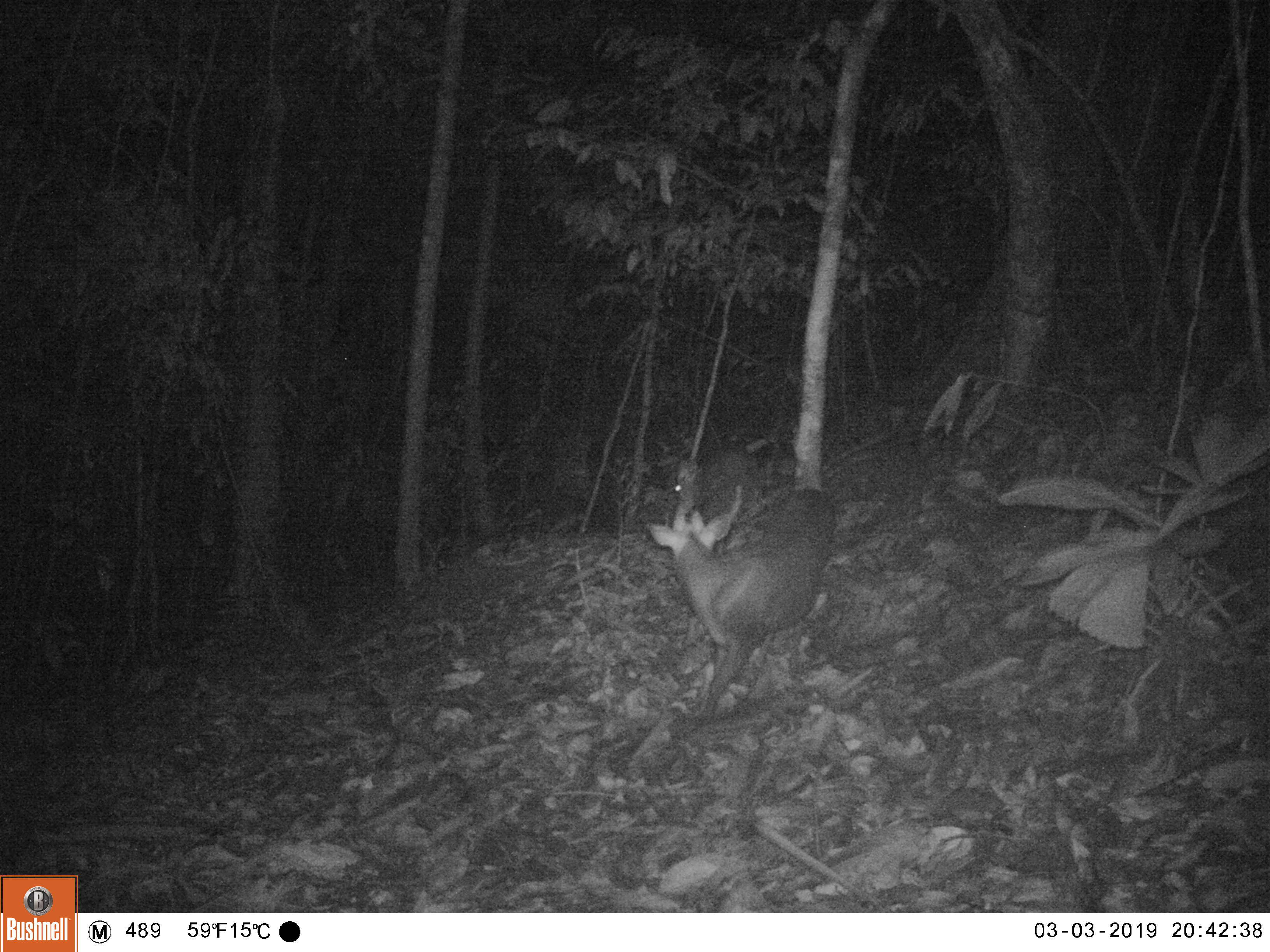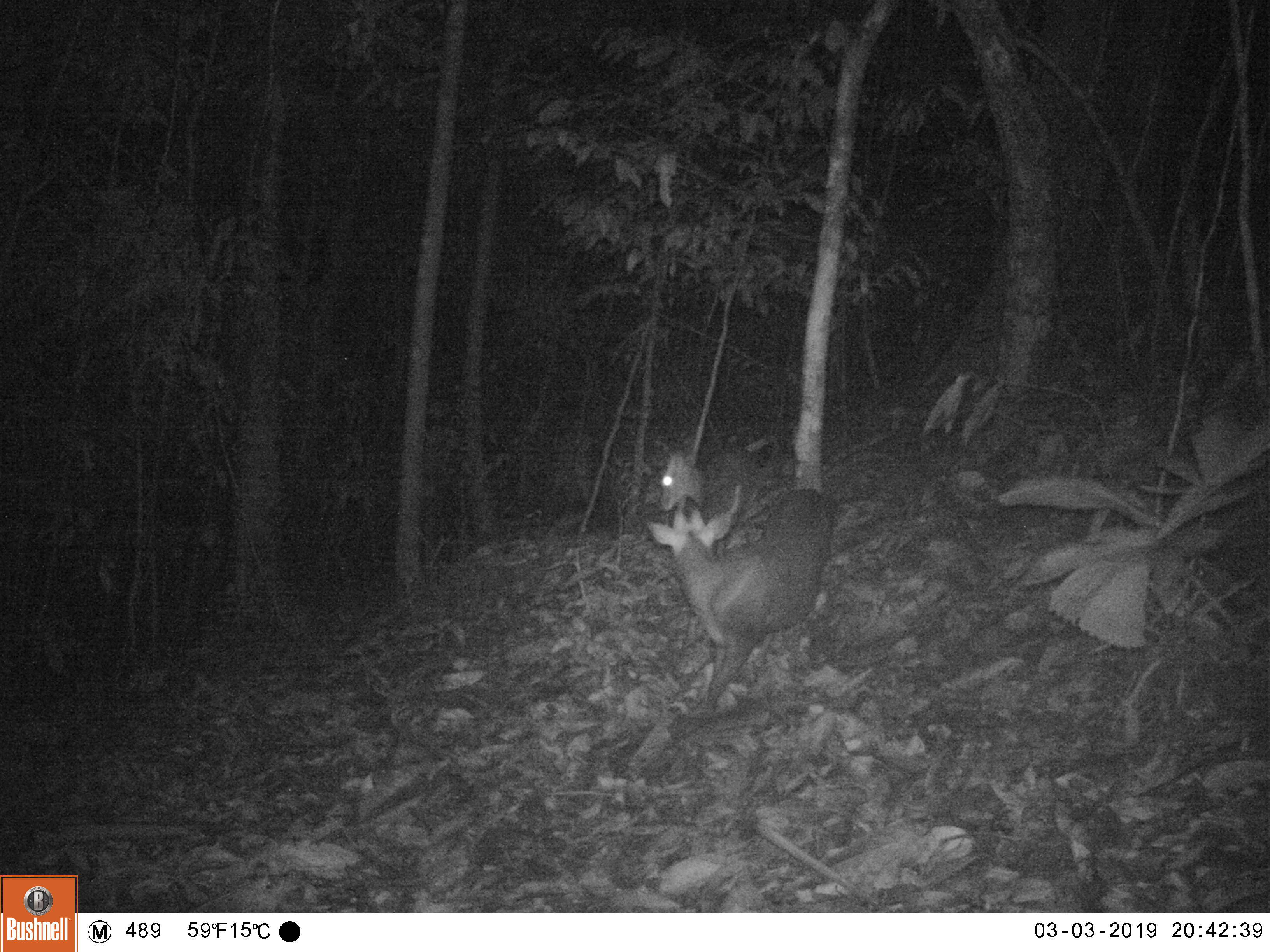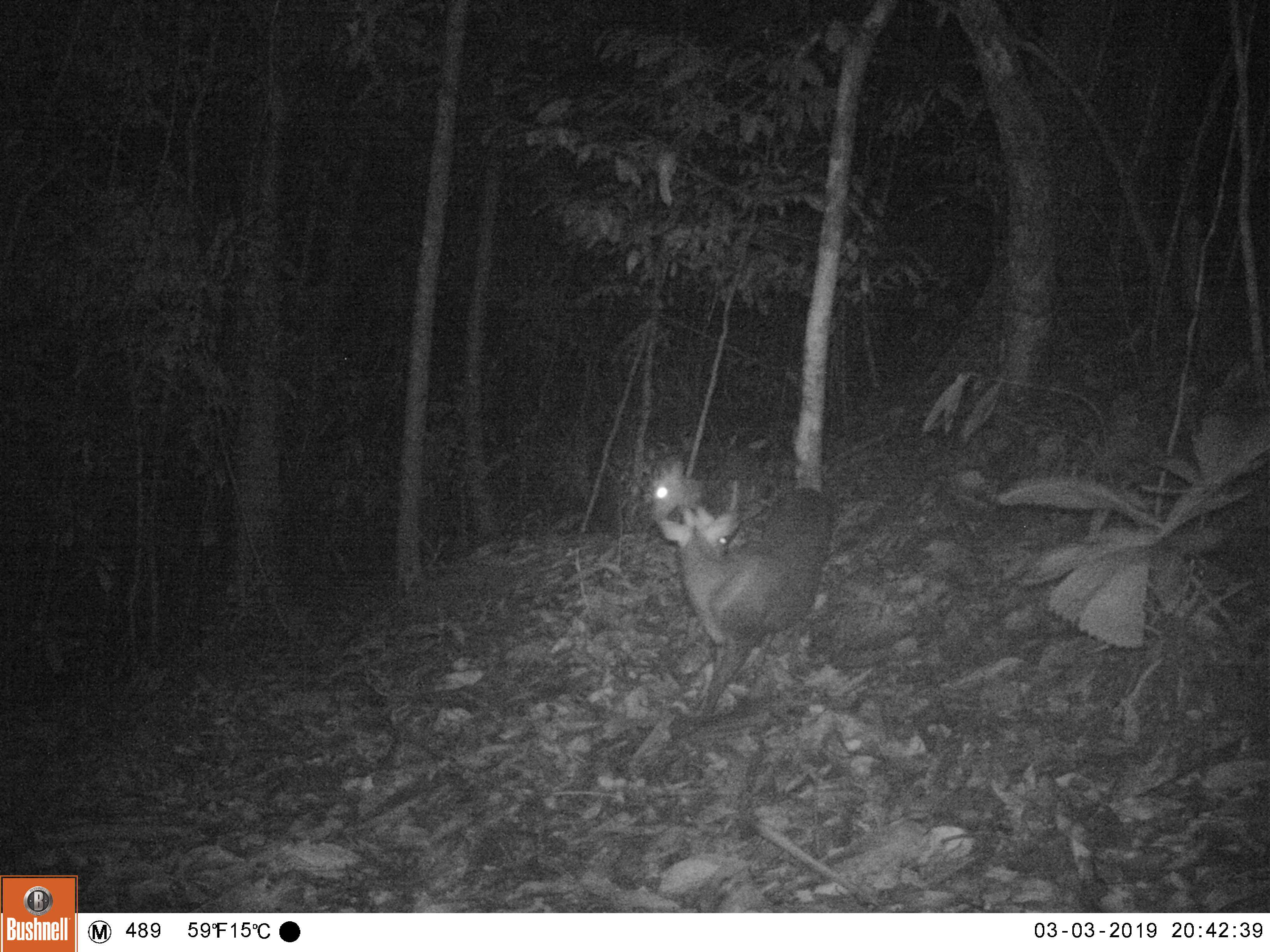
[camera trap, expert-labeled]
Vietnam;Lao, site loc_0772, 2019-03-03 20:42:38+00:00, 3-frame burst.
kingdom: Animalia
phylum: Chordata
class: Mammalia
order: Artiodactyla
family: Cervidae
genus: Muntiacus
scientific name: Muntiacus rooseveltorum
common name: roosevelt's muntjac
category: roosevelts muntjac group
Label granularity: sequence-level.